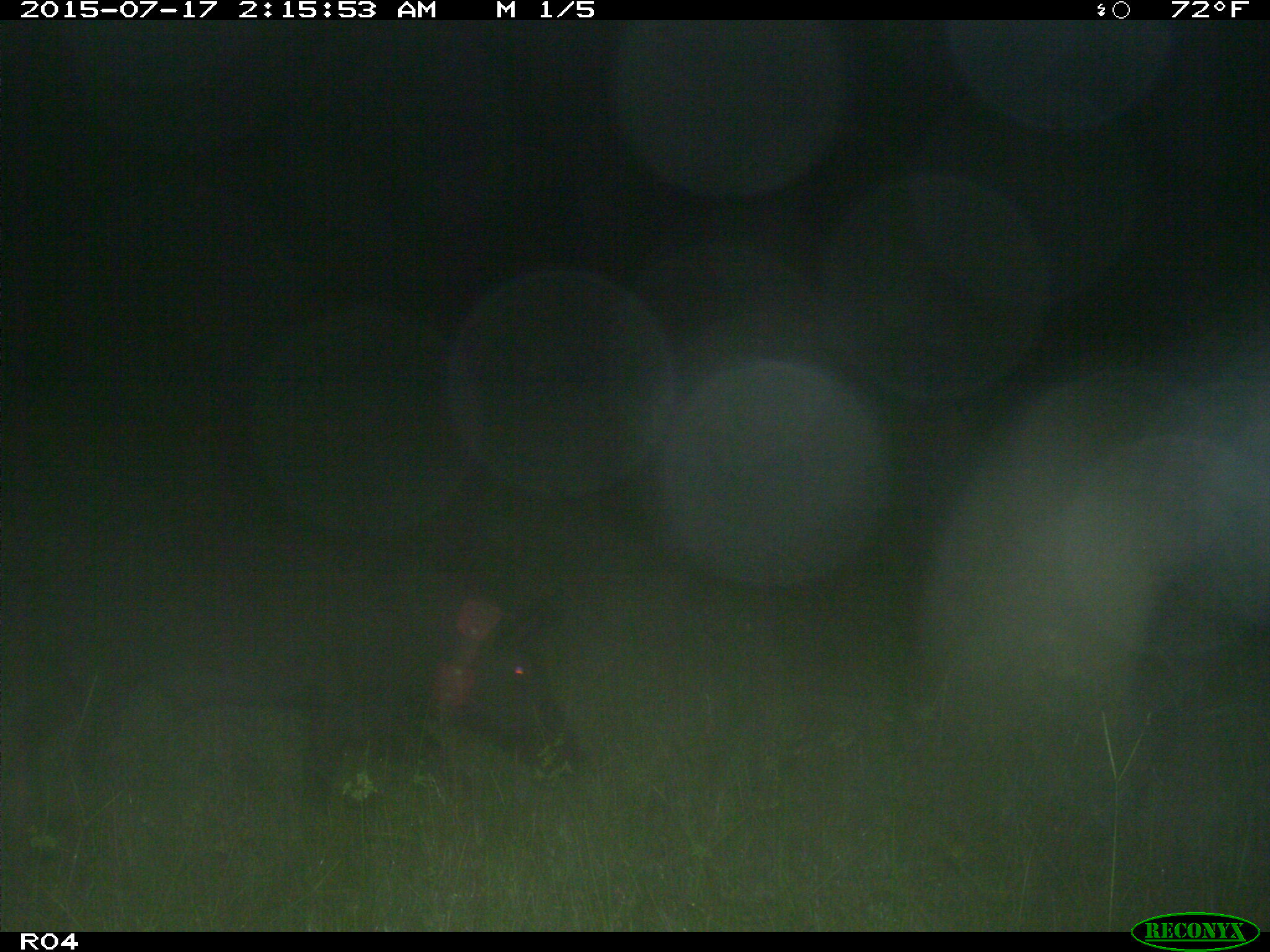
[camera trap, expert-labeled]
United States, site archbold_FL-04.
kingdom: Animalia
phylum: Chordata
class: Mammalia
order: Artiodactyla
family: Suidae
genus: Sus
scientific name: Sus scrofa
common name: wild boar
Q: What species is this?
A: Sus scrofa (wild boar).